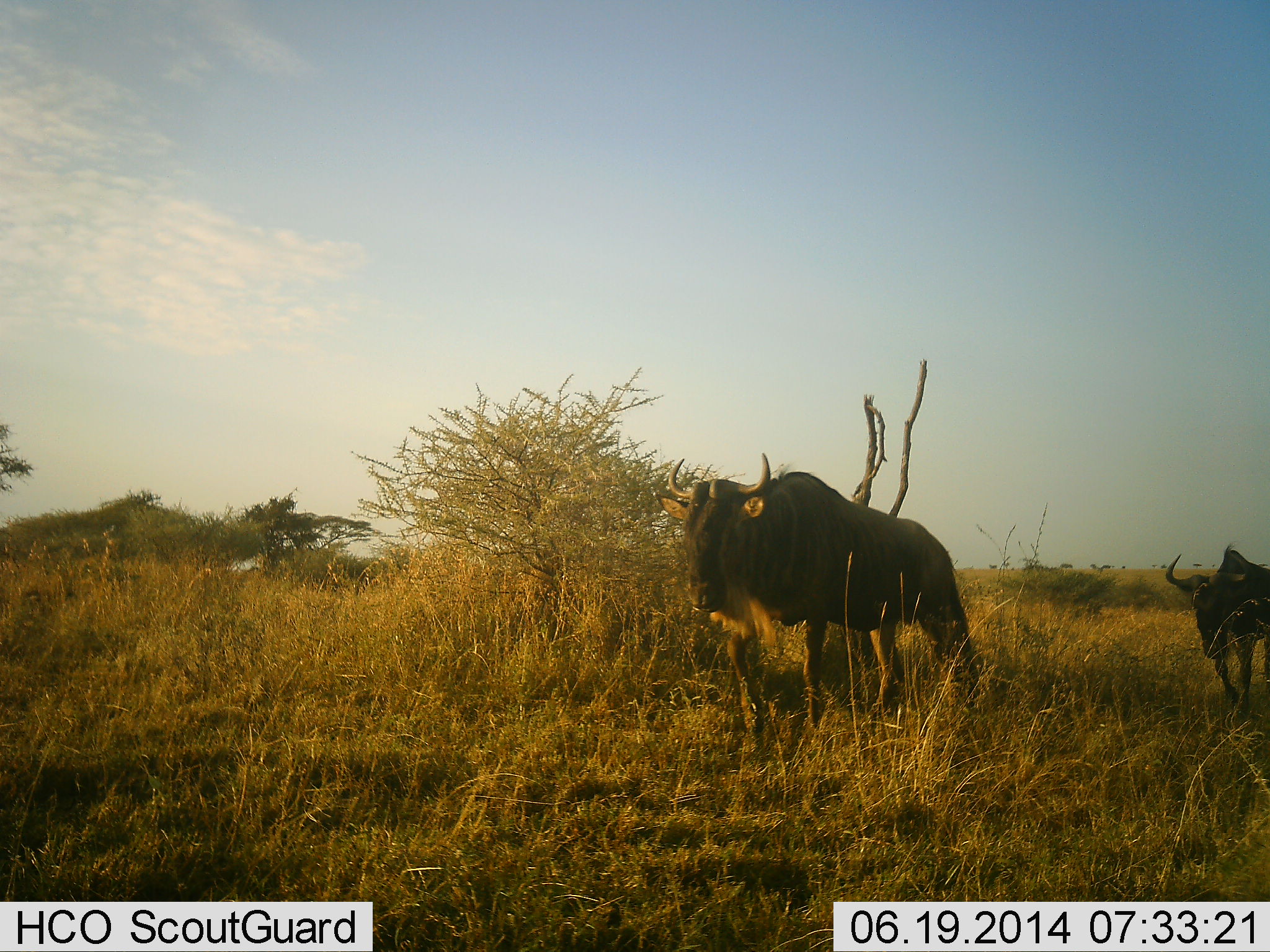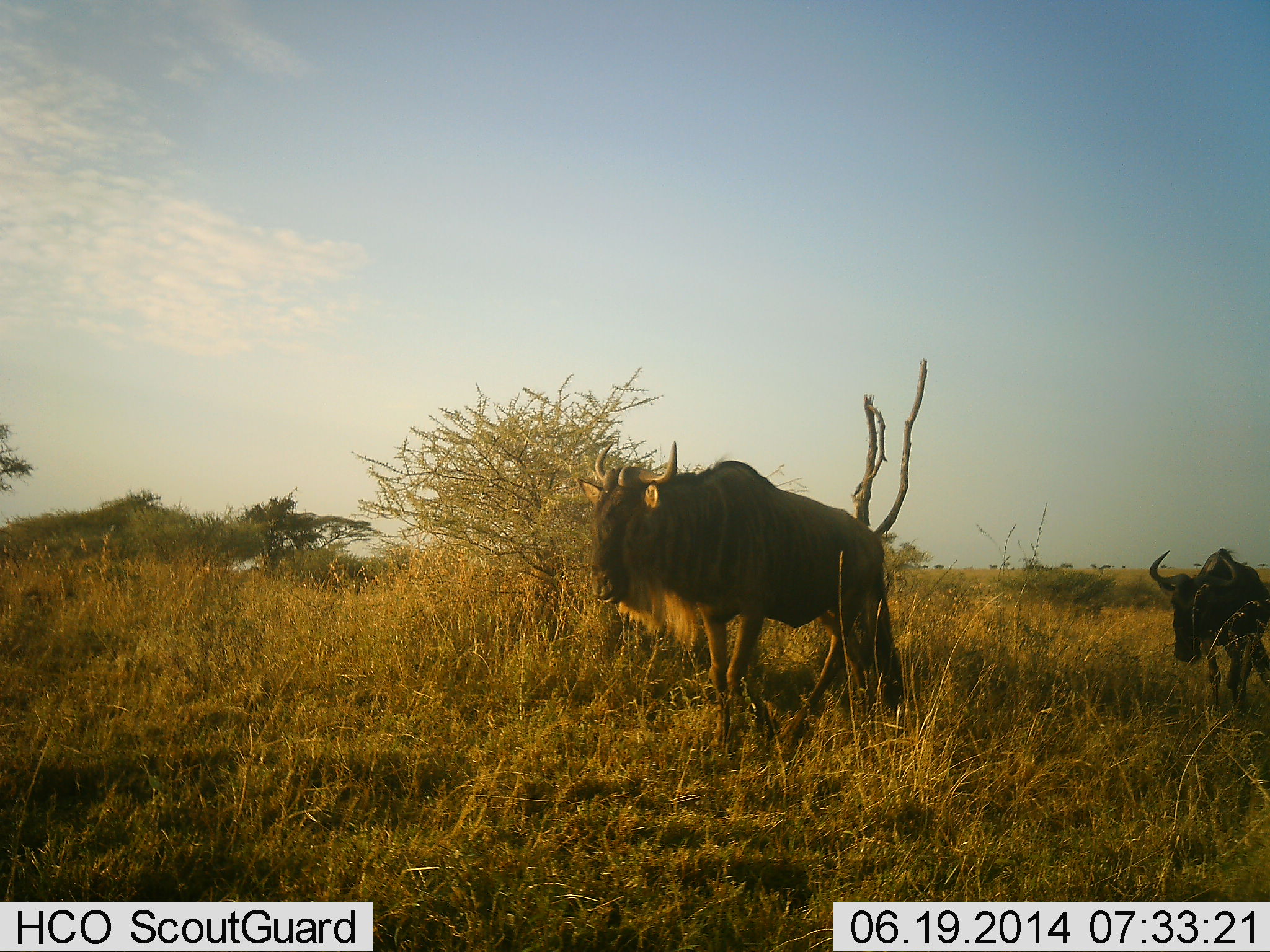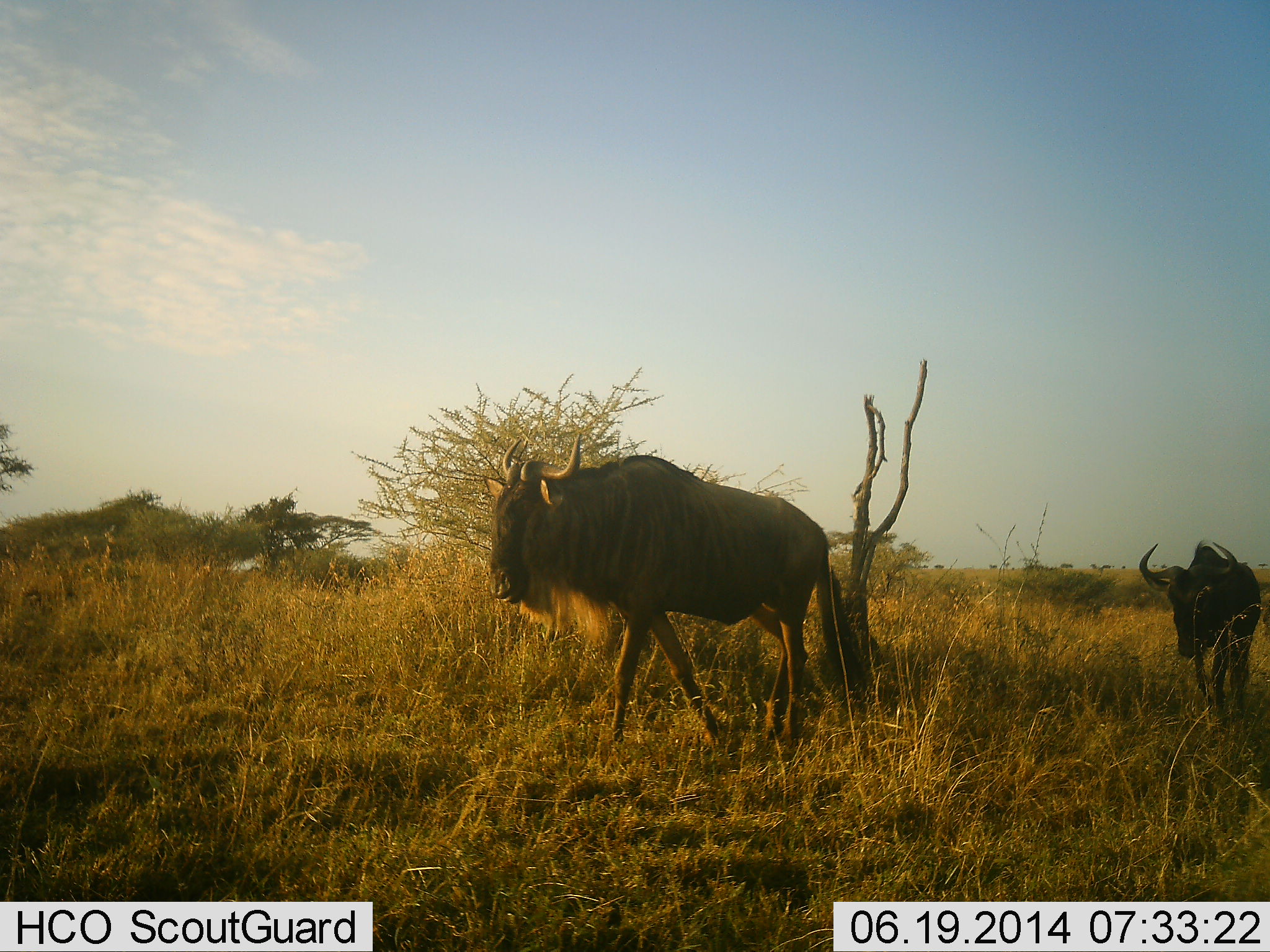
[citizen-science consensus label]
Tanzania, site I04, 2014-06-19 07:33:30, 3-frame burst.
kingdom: Animalia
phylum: Chordata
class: Mammalia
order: Artiodactyla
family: Bovidae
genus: Connochaetes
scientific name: Connochaetes taurinus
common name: blue wildebeest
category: wildebeest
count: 2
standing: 20%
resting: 0%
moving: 100%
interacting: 0%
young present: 0%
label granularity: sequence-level